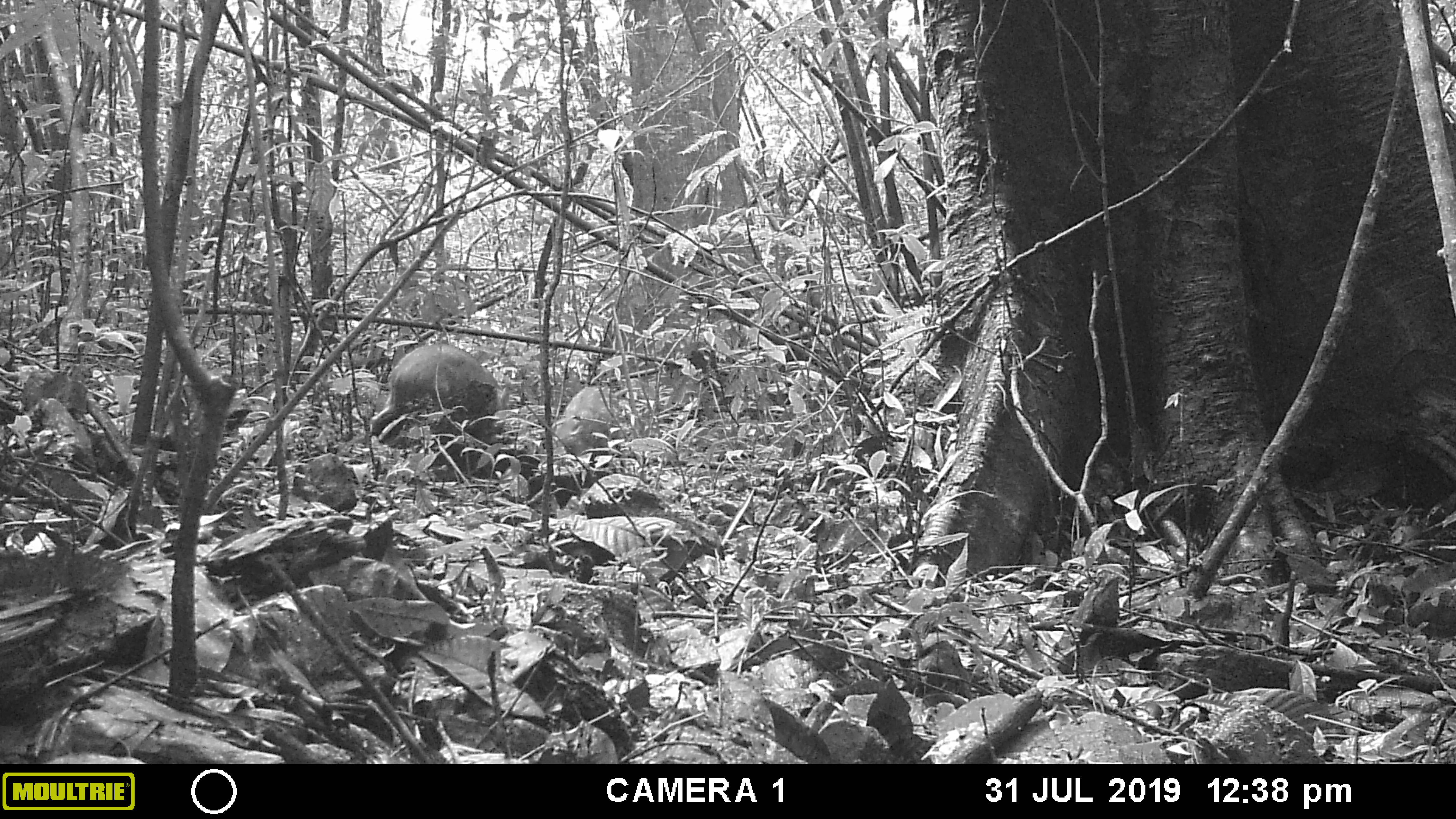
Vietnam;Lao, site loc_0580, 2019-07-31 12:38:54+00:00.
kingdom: Animalia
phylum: Chordata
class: Mammalia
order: Artiodactyla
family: Suidae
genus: Sus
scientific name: Sus scrofa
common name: eurasian wild pig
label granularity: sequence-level